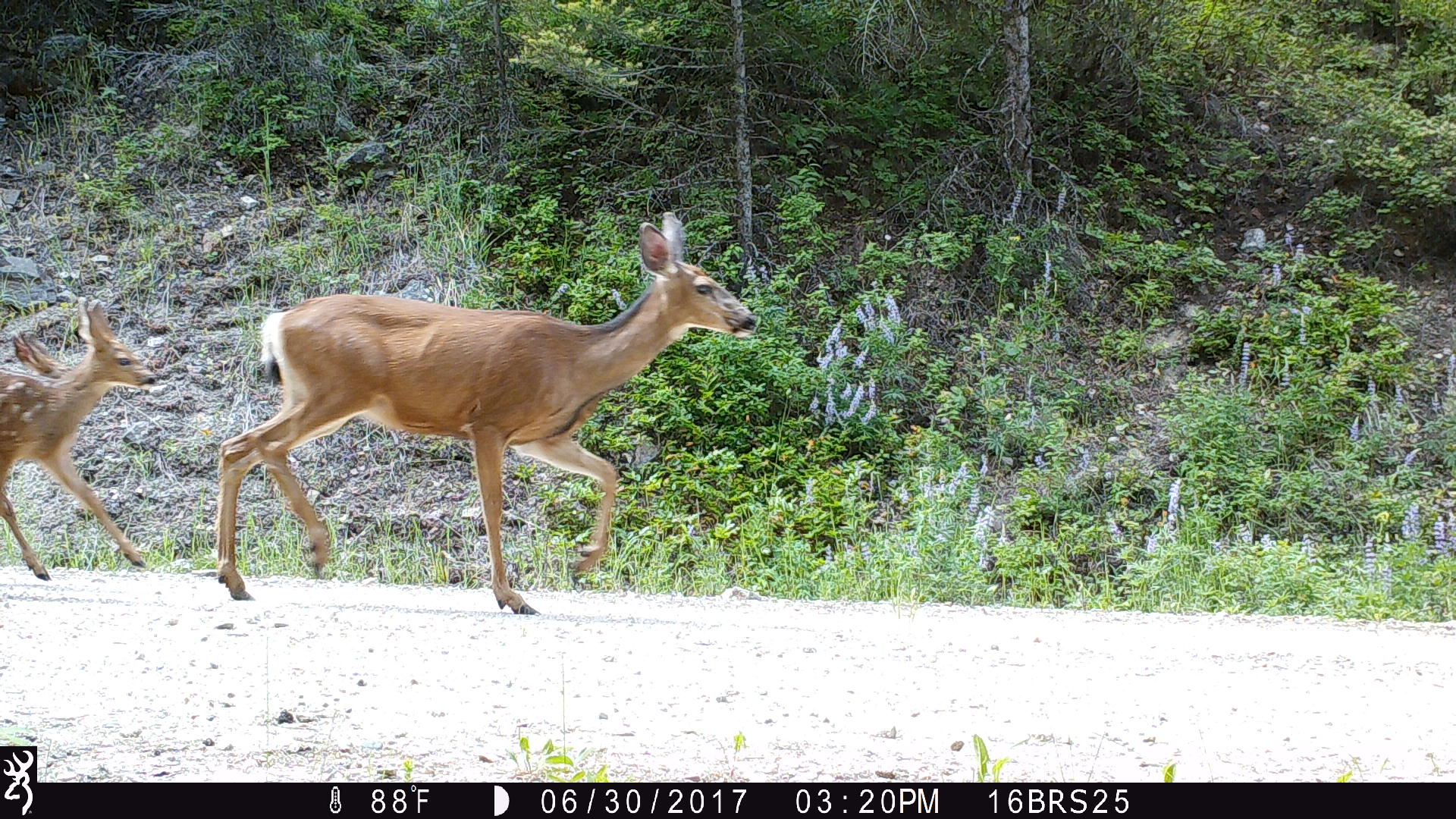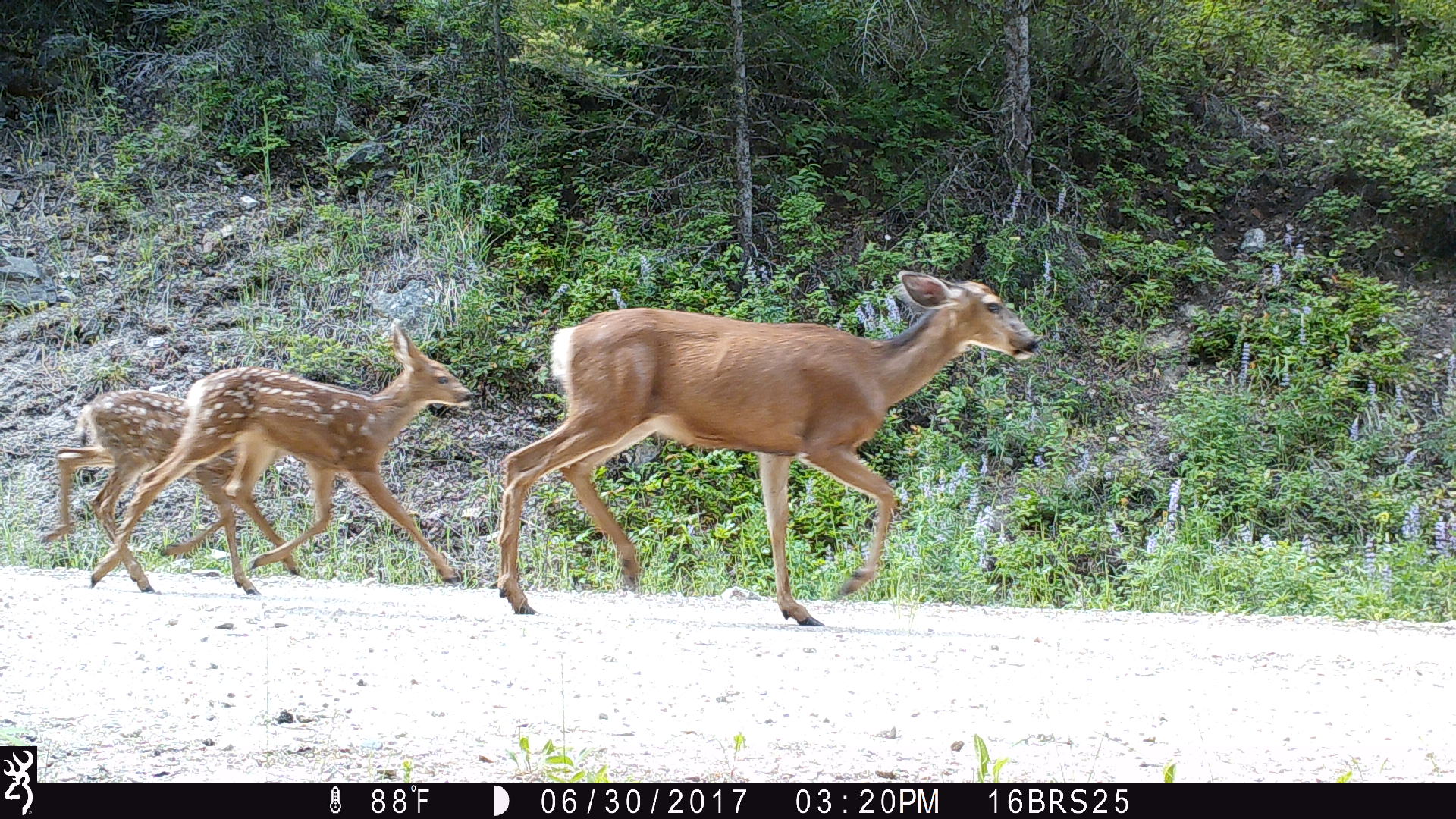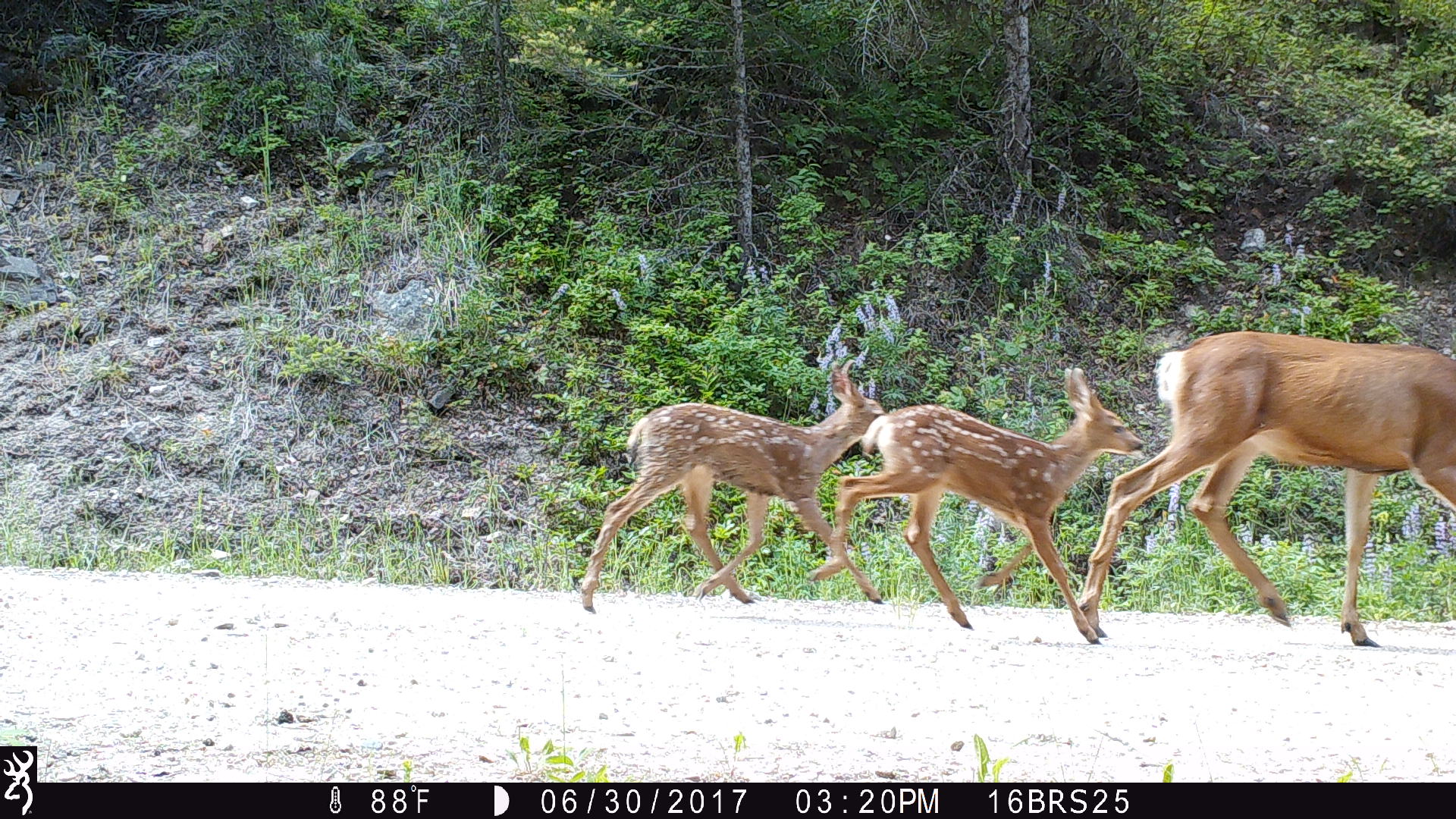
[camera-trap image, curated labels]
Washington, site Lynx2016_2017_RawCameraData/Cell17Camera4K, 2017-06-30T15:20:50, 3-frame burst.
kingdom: Animalia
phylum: Chordata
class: Mammalia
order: Artiodactyla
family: Cervidae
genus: Odocoileus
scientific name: Odocoileus hemionus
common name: mule deer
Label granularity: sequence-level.